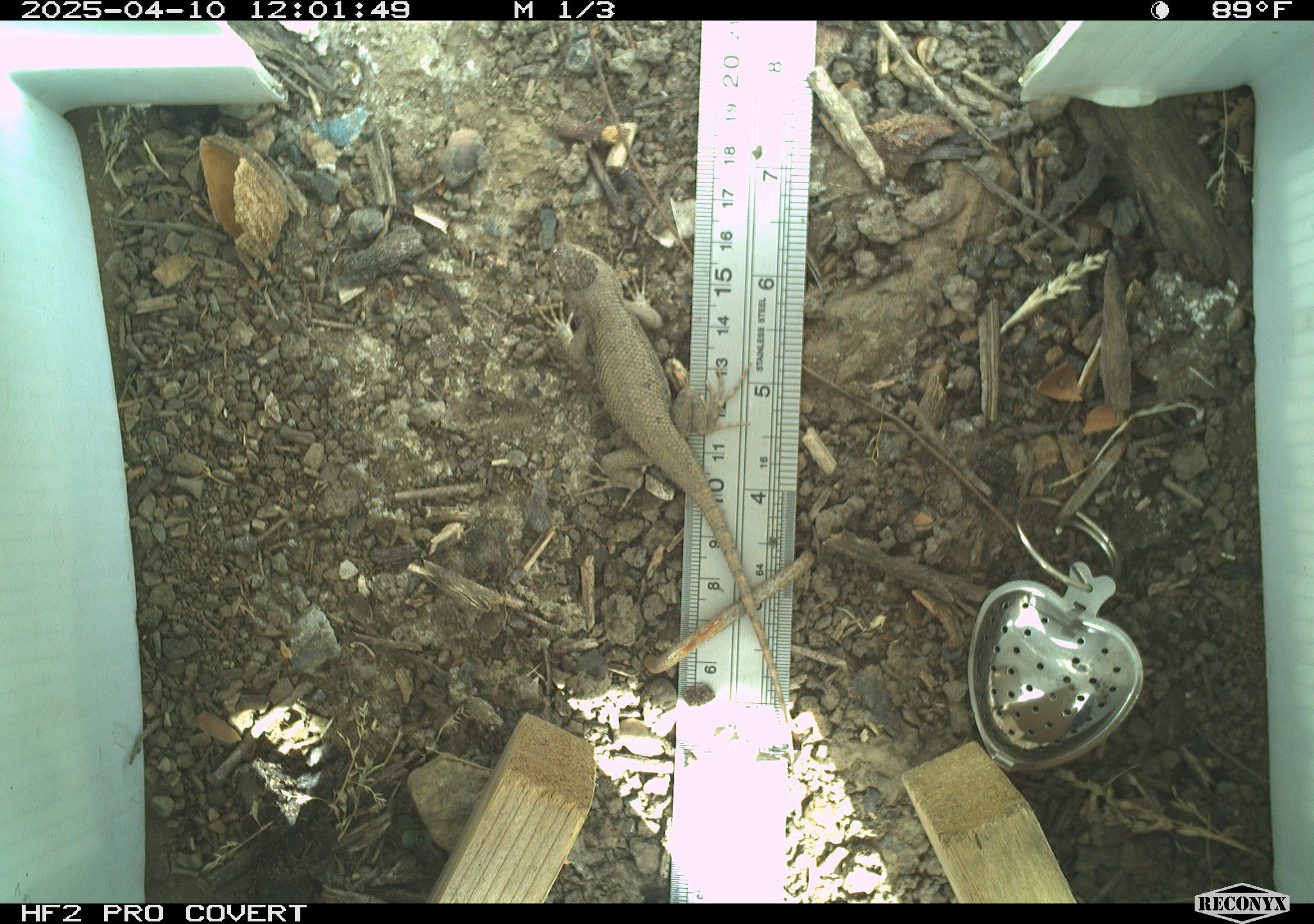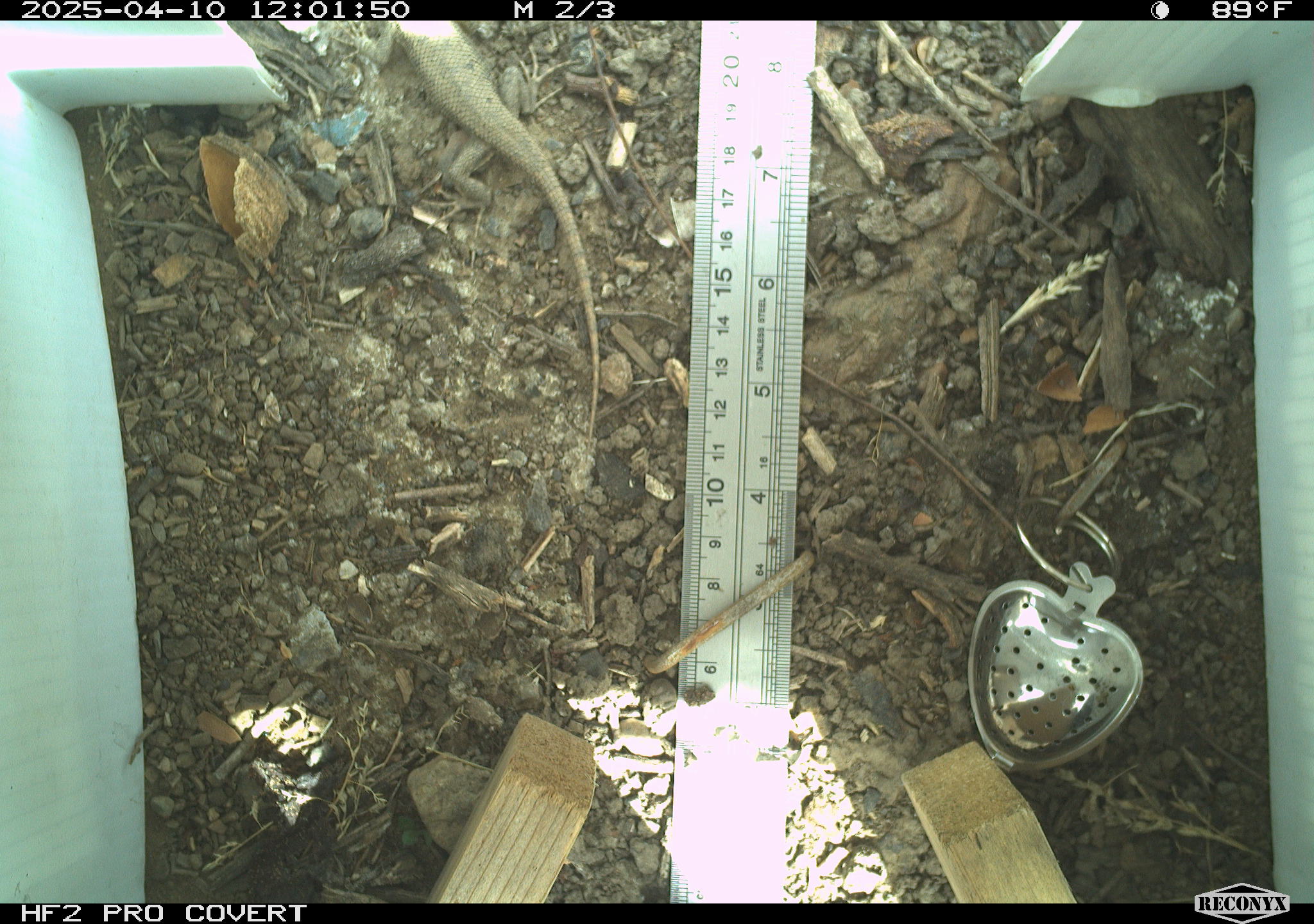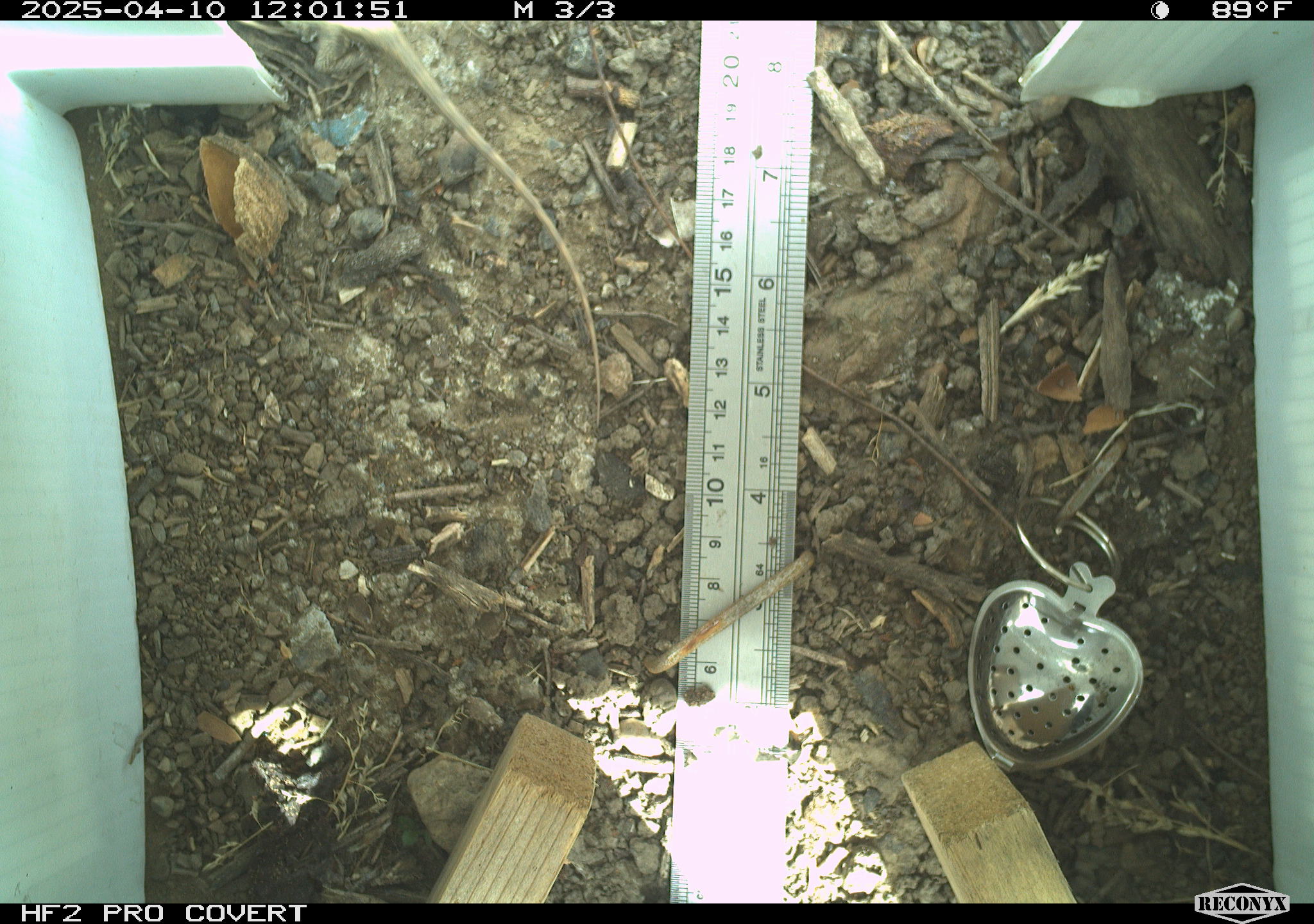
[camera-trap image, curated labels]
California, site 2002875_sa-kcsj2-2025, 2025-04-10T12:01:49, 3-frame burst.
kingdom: Animalia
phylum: Chordata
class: Reptilia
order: Squamata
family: Phrynosomatidae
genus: Sceloporus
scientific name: Sceloporus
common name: spiny lizards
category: sceloporus species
Sceloporus species (spiny lizards) (Sceloporus).